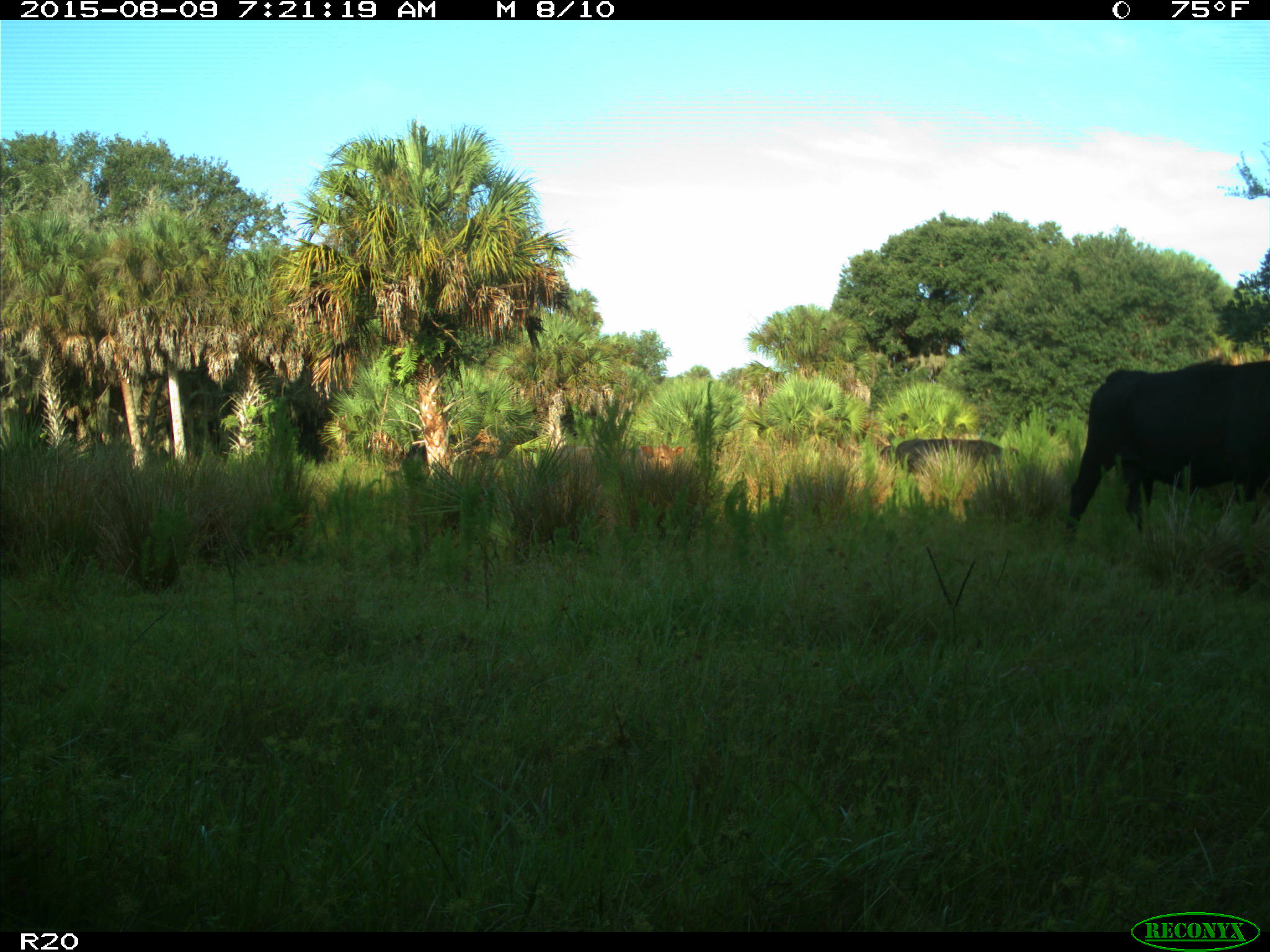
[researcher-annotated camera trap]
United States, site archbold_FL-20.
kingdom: Animalia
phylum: Chordata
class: Mammalia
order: Artiodactyla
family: Bovidae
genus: Bos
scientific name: Bos taurus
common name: domestic cow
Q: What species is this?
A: Bos taurus (domestic cow).